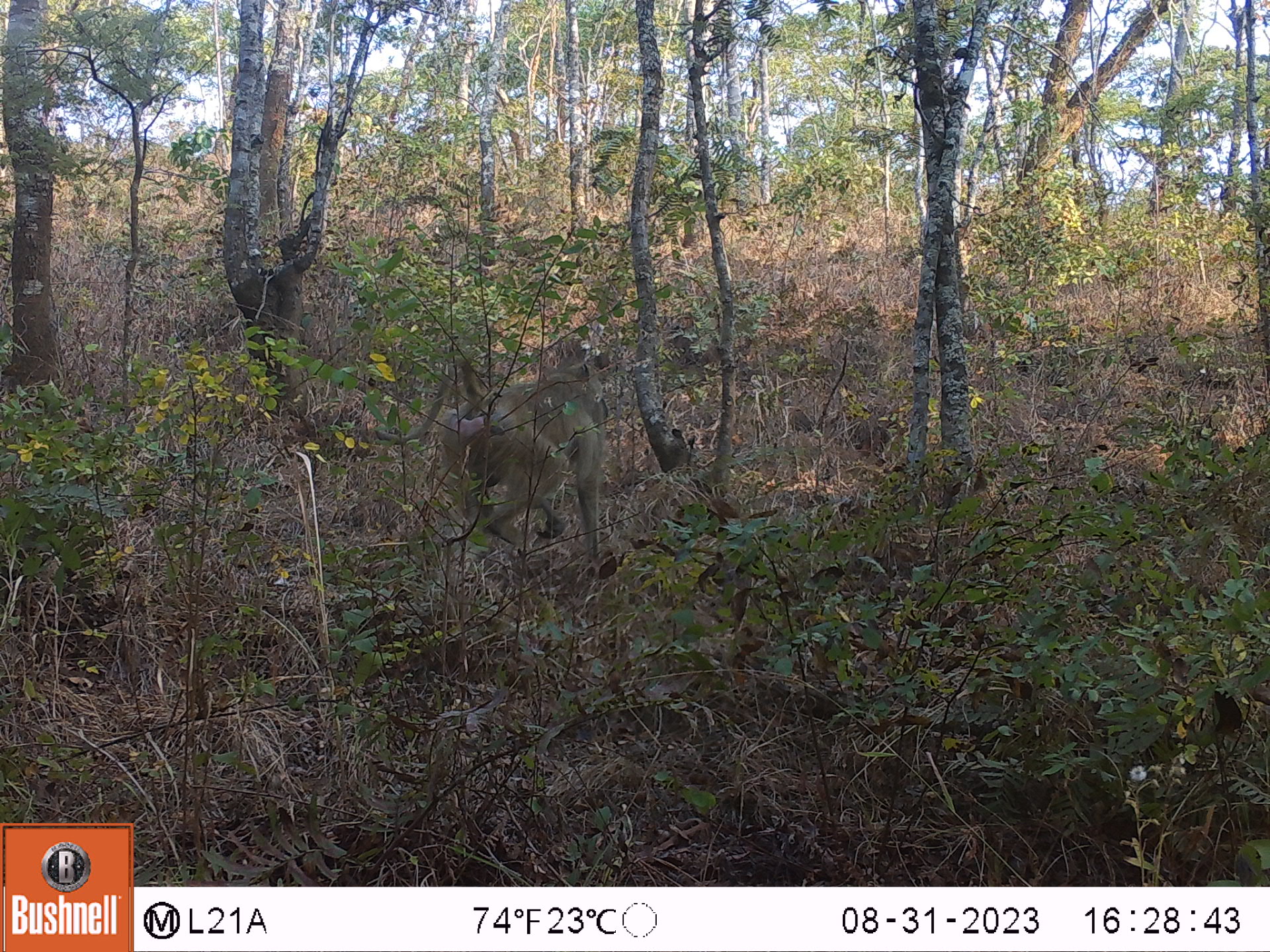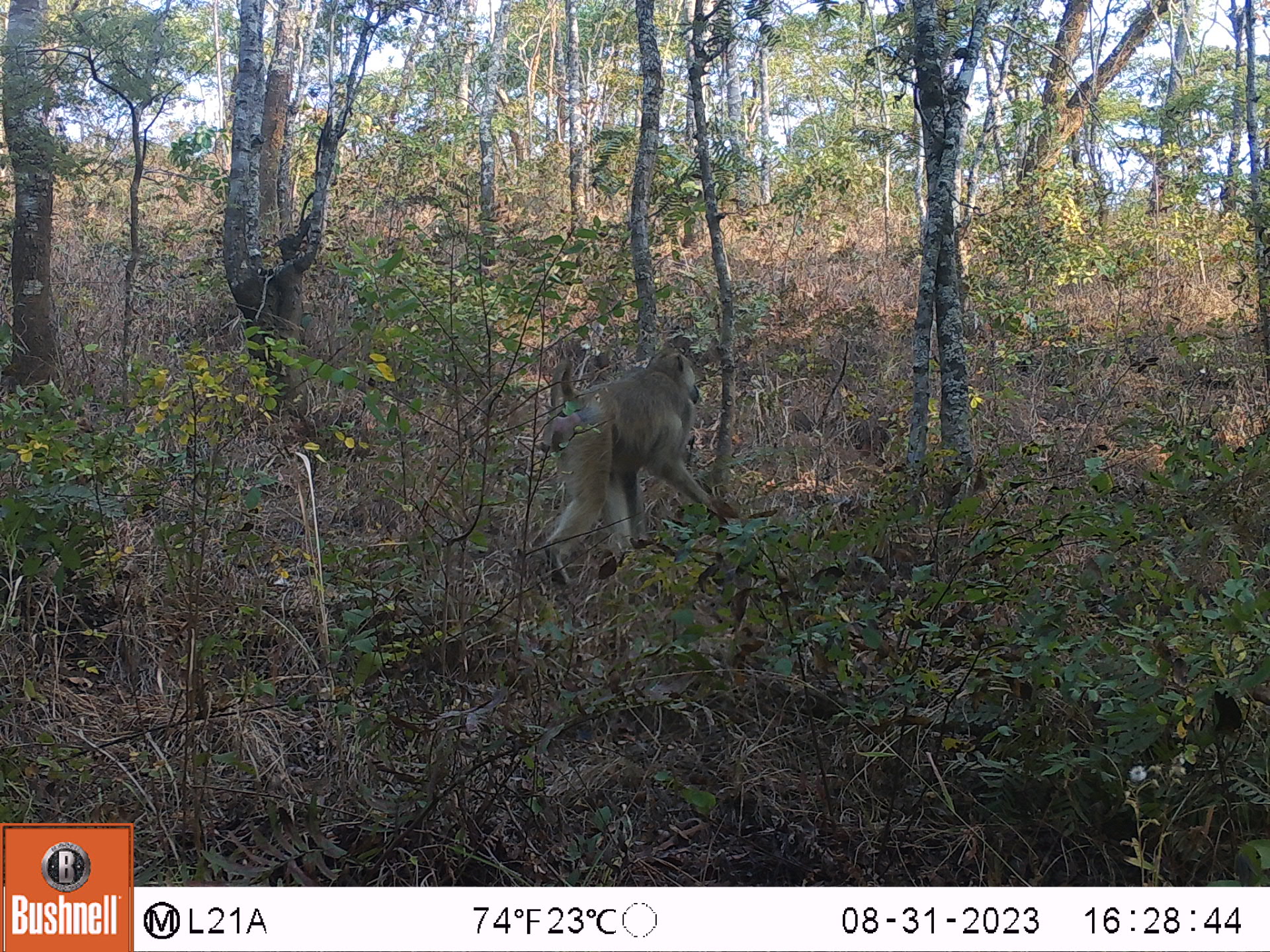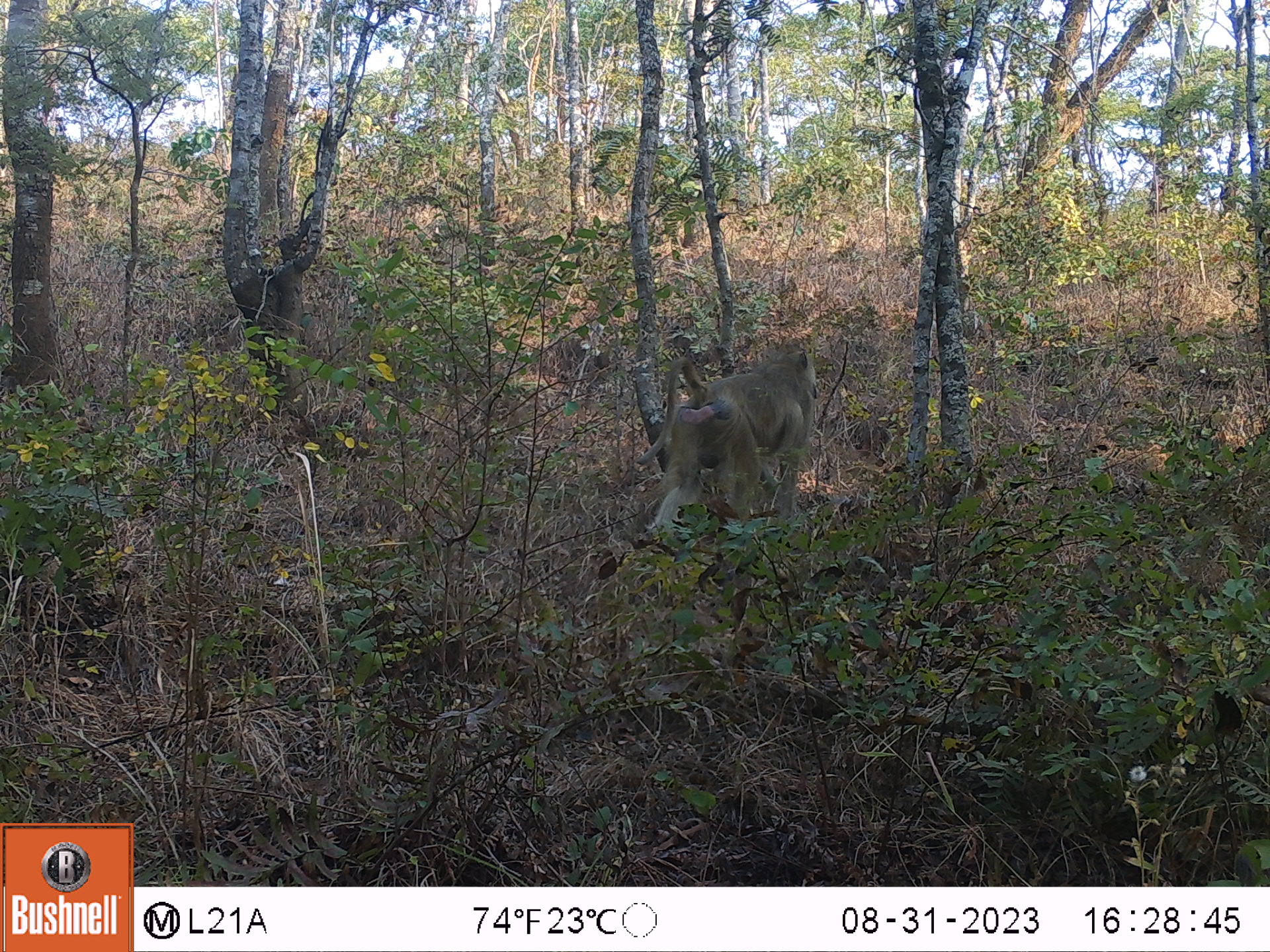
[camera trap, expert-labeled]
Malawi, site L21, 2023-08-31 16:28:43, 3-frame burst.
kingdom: Animalia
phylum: Chordata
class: Mammalia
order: Primates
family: Cercopithecidae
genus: Papio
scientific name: Papio cynocephalus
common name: yellow baboon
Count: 1.